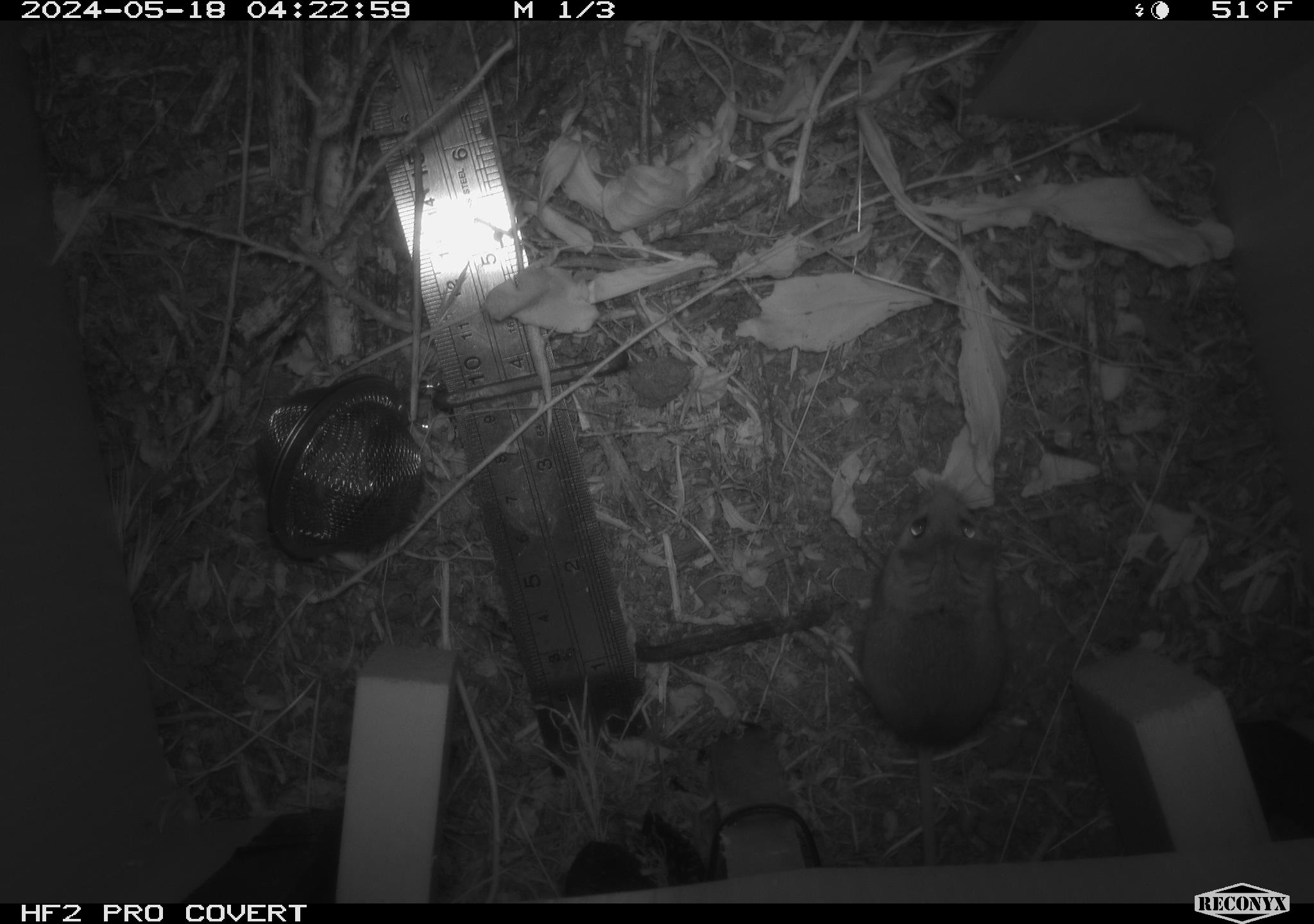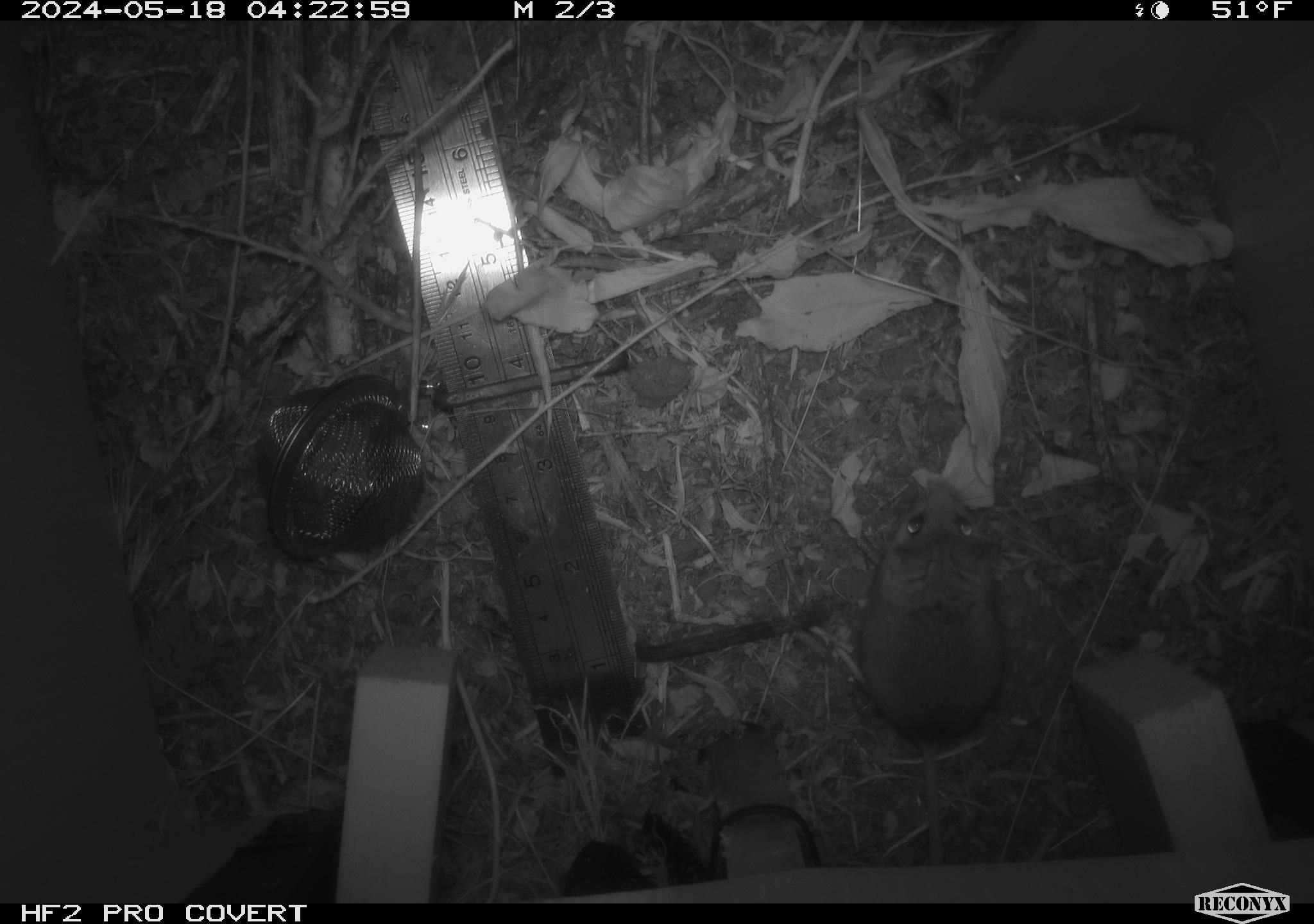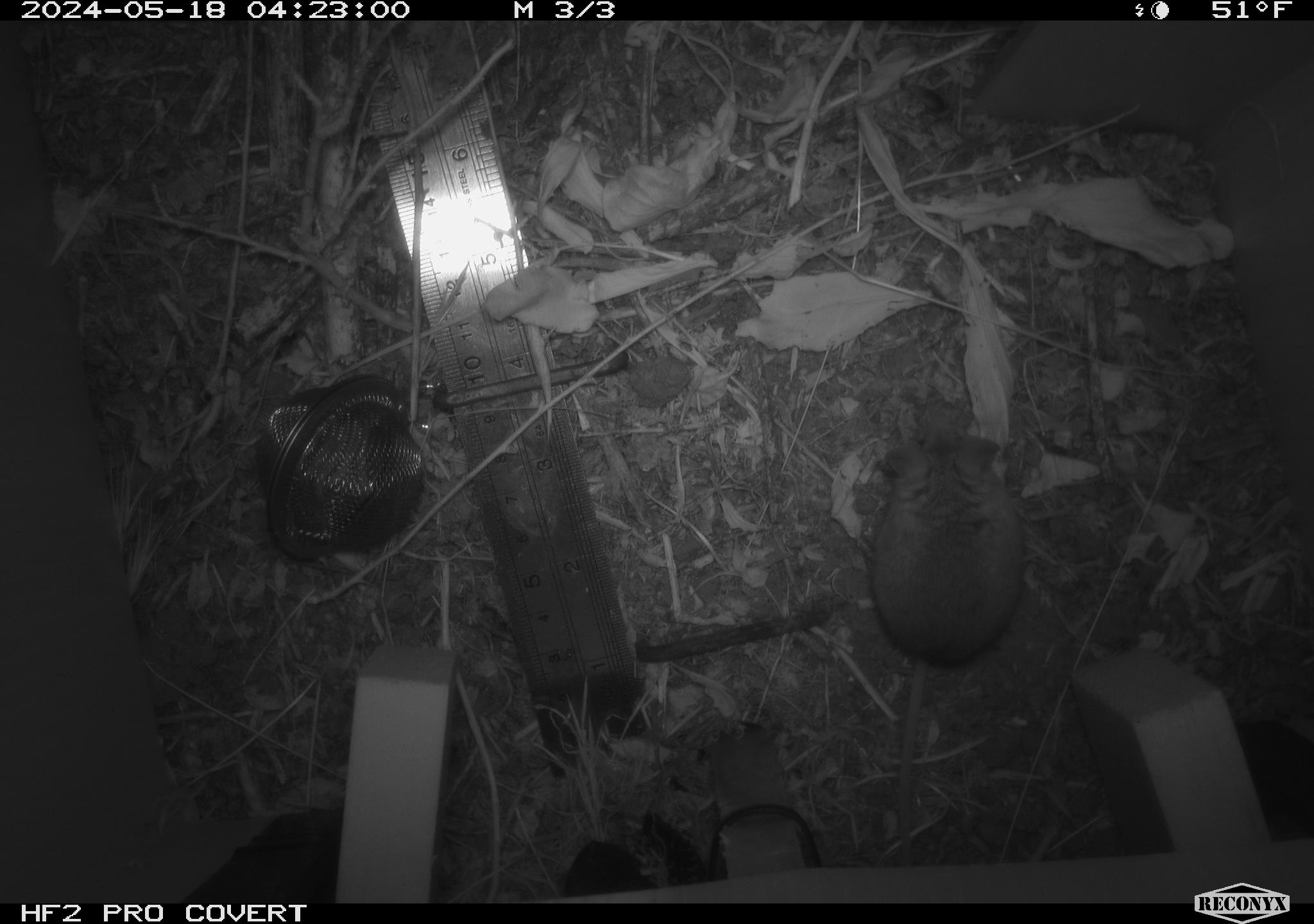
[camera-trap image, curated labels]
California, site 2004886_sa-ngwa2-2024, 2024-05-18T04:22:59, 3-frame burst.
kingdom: Animalia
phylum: Chordata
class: Mammalia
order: Rodentia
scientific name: Rodentia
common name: mouse species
Mouse species (Rodentia).